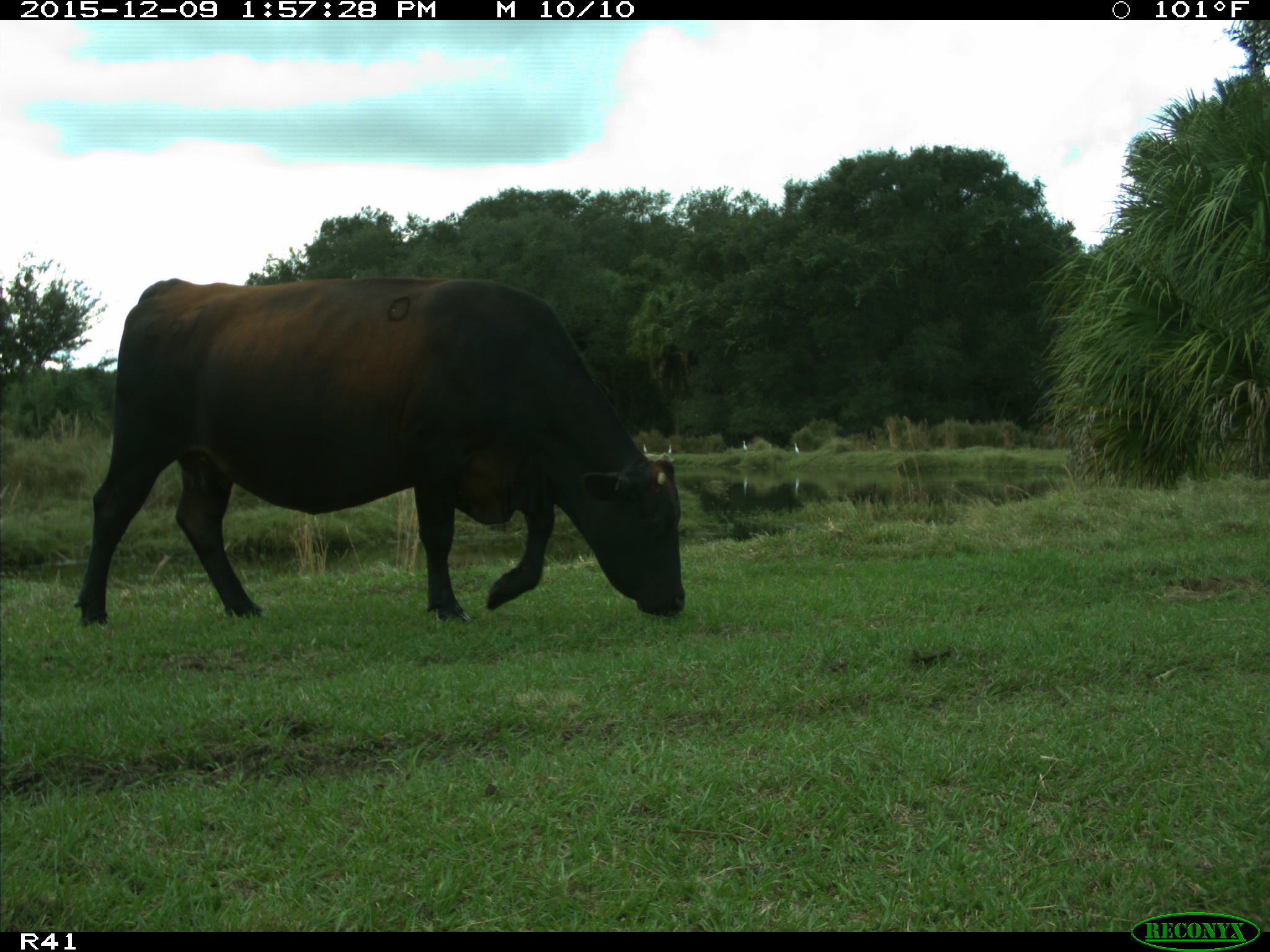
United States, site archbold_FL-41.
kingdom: Animalia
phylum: Chordata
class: Mammalia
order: Artiodactyla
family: Bovidae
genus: Bos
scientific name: Bos taurus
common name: domestic cow